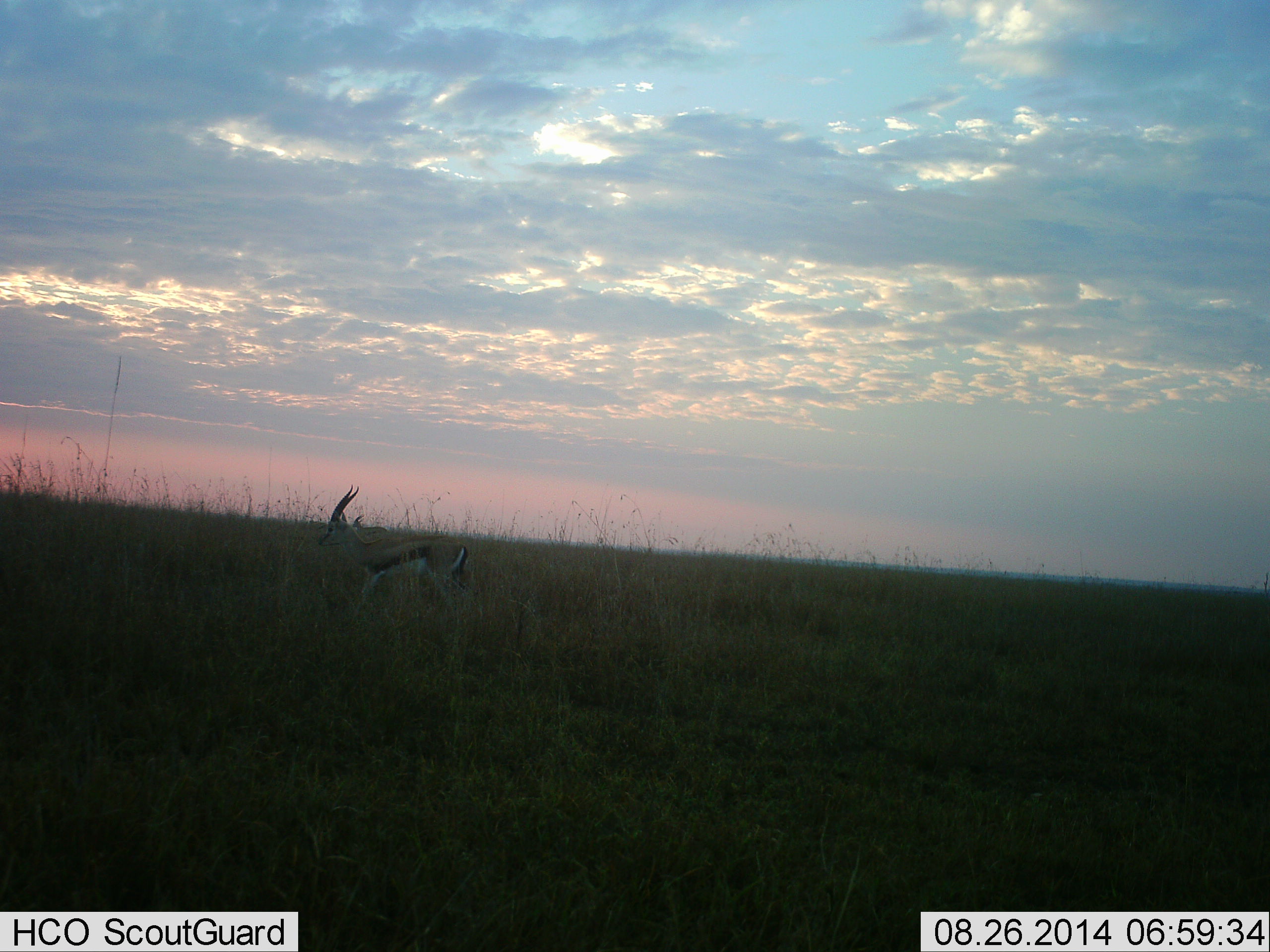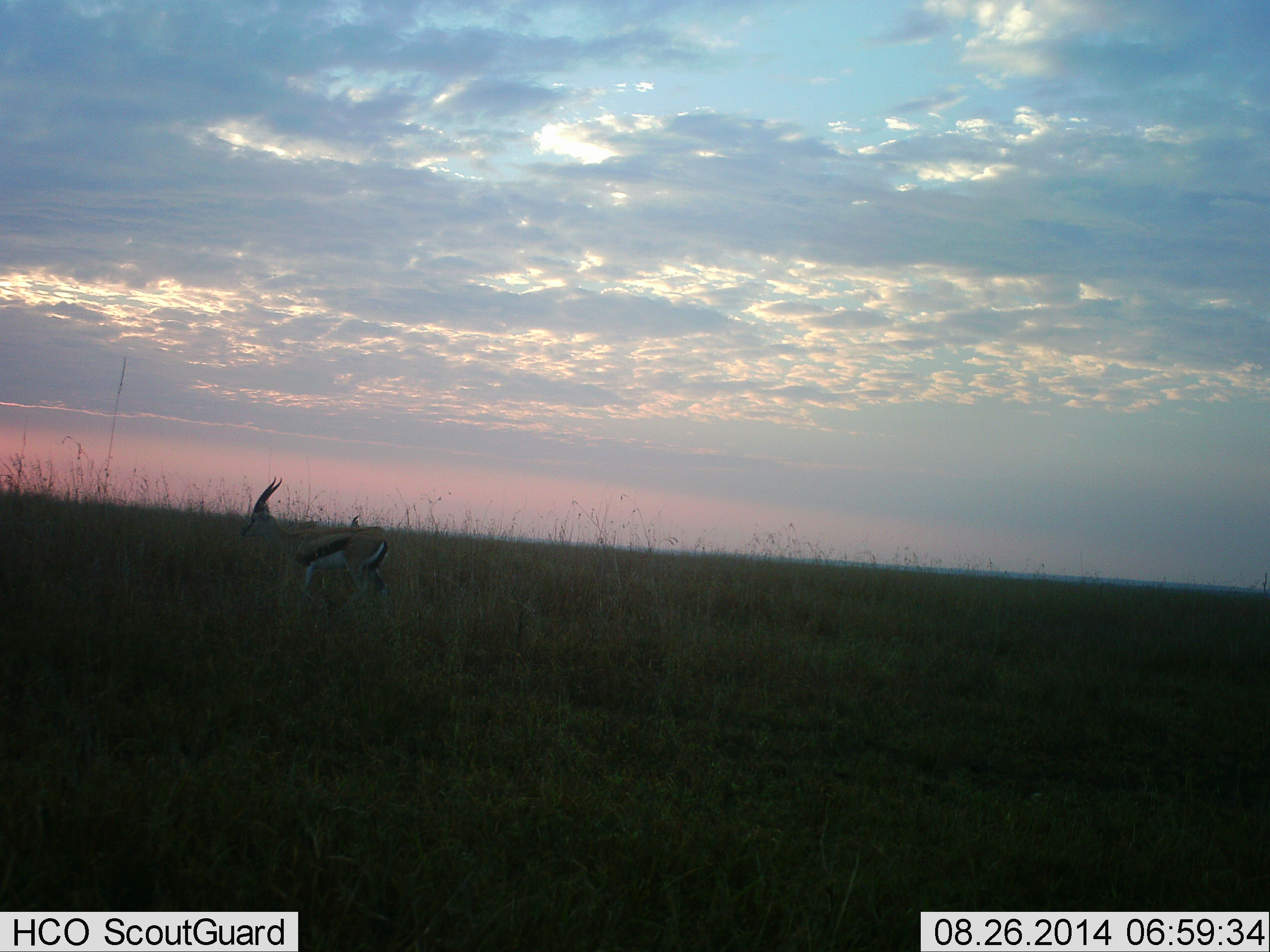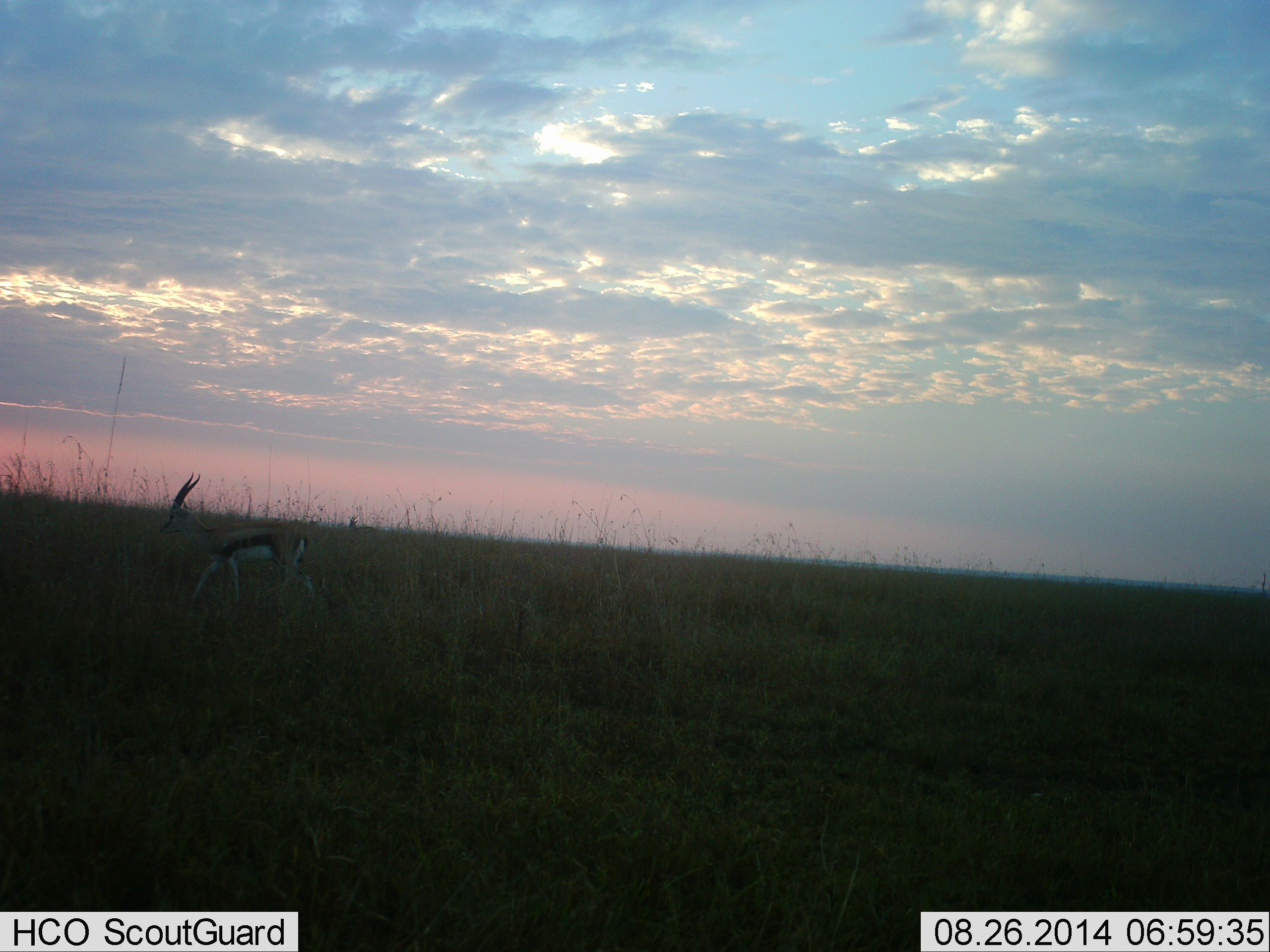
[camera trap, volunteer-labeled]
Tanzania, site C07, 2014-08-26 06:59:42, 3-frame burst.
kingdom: Animalia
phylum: Chordata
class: Mammalia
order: Artiodactyla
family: Bovidae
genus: Eudorcas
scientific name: Eudorcas thomsonii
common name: thomson's gazelle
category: gazellethomsons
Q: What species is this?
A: Gazellethomsons (thomson's gazelle) (Eudorcas thomsonii).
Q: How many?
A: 2.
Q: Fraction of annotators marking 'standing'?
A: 10%.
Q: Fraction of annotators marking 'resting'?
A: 0%.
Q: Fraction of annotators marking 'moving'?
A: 90%.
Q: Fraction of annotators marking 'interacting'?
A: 0%.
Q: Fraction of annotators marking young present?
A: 0%.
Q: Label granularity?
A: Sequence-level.